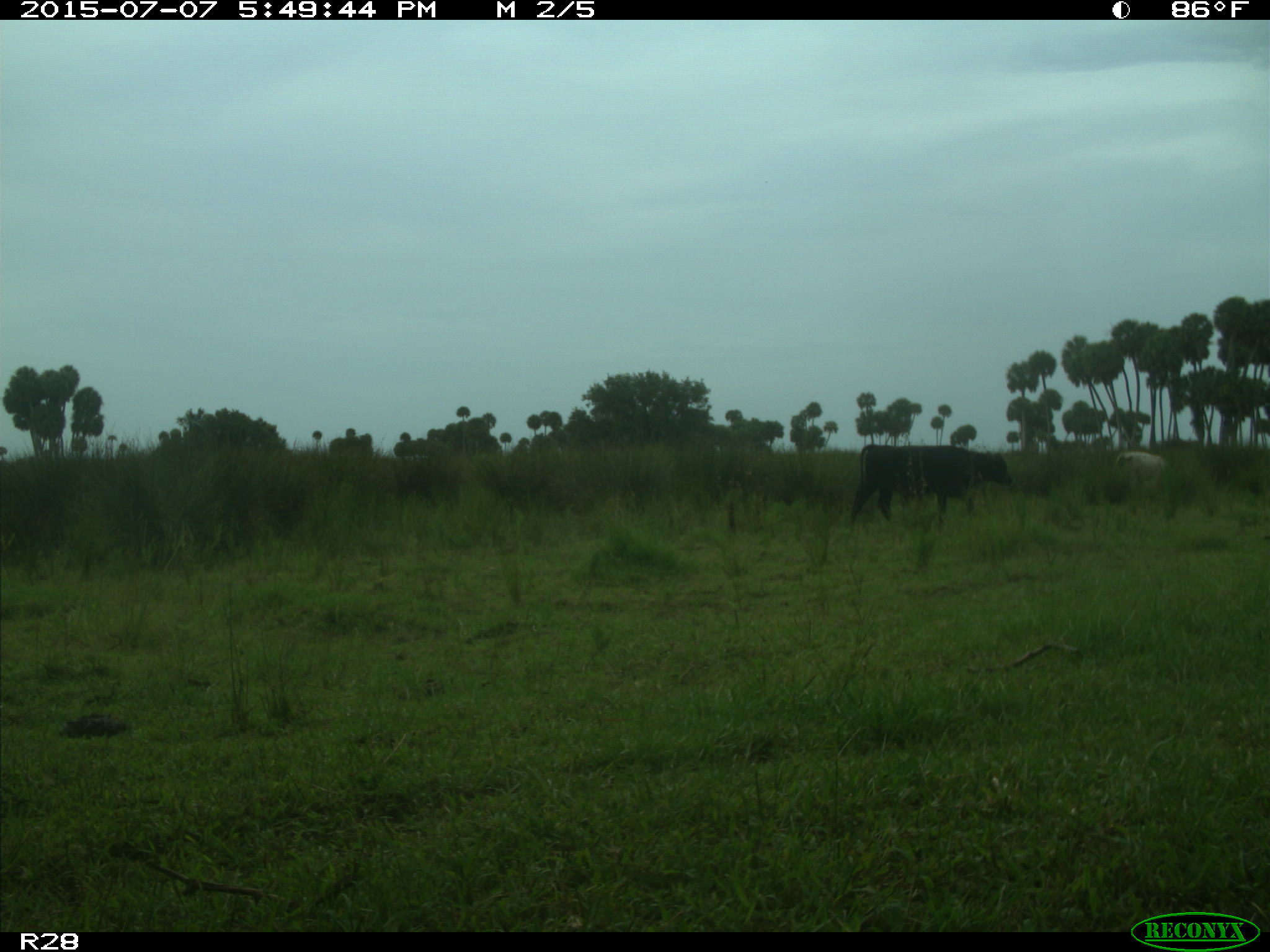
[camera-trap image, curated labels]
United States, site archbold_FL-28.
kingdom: Animalia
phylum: Chordata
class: Mammalia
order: Artiodactyla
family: Bovidae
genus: Bos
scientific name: Bos taurus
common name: domestic cow